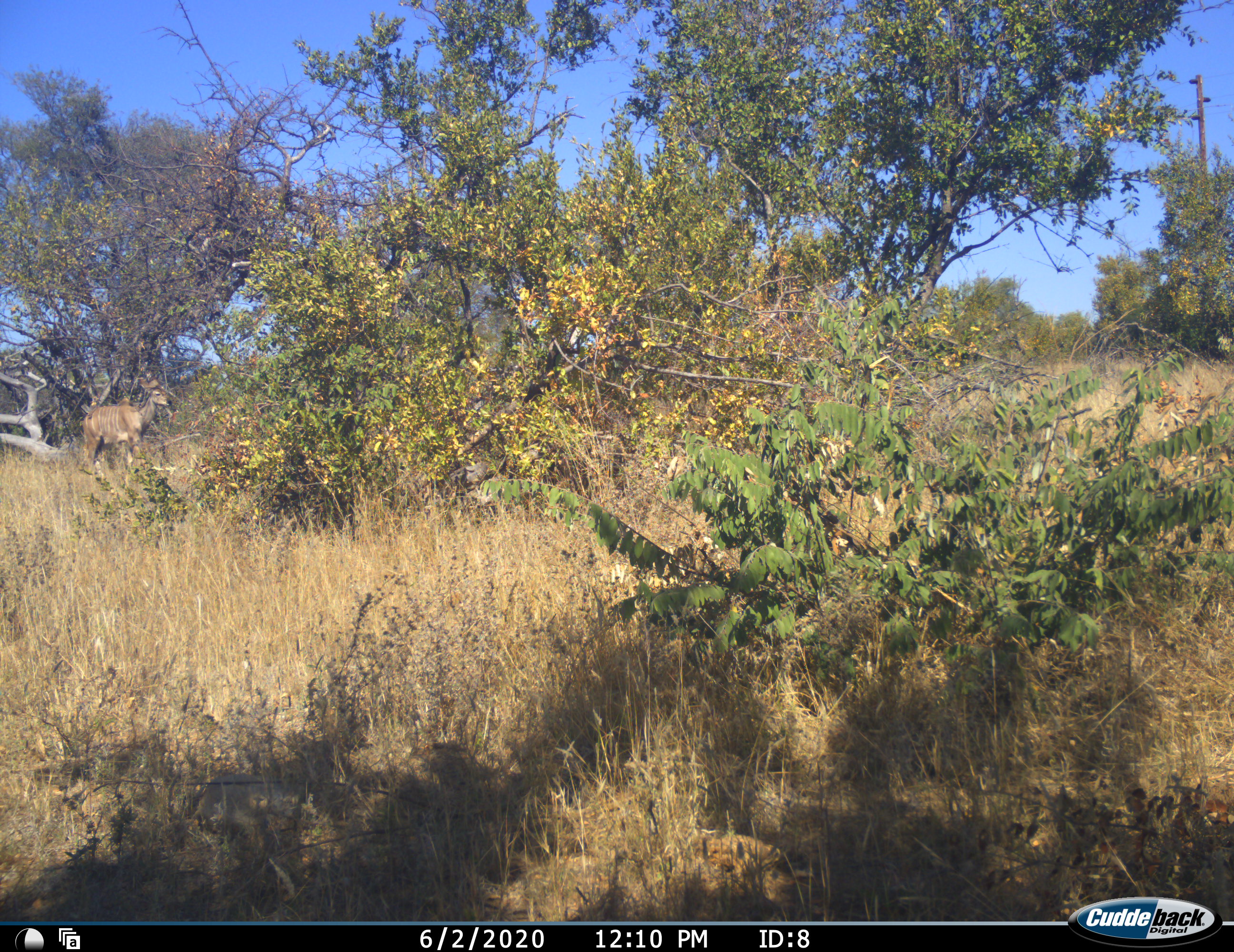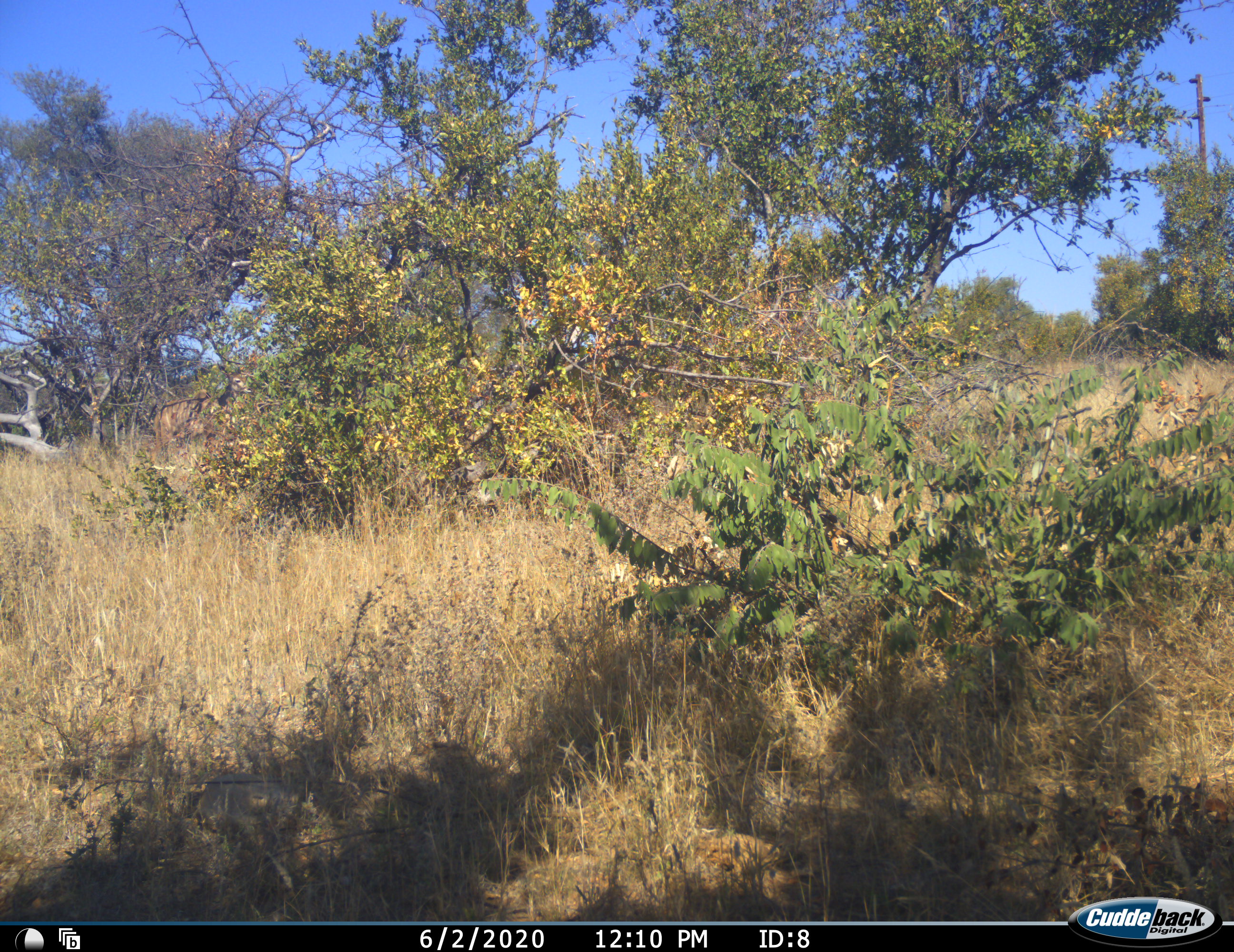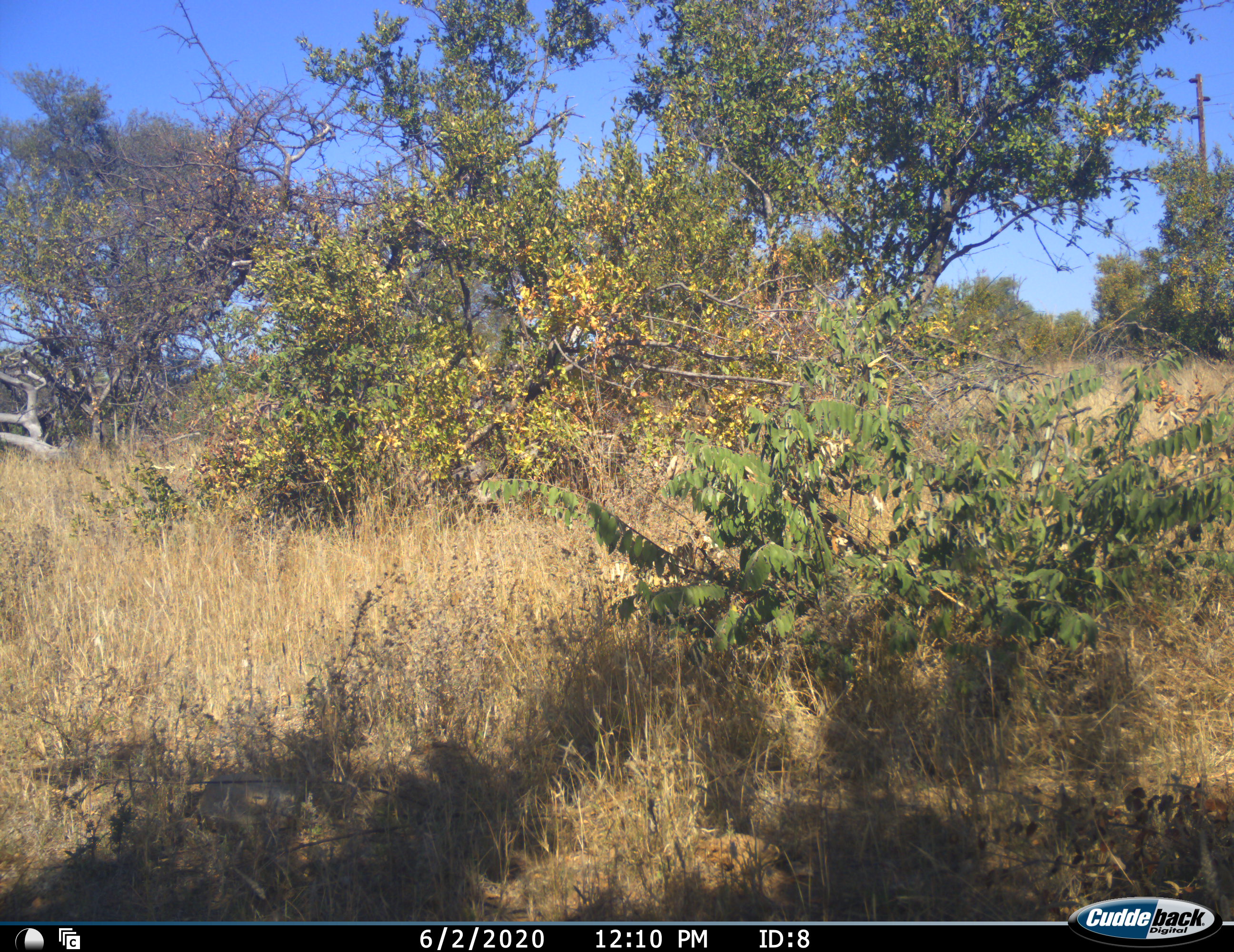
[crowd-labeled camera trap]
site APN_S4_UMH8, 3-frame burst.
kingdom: Animalia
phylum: Chordata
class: Mammalia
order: Artiodactyla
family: Bovidae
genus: Tragelaphus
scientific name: Tragelaphus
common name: kudu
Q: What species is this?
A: Kudu (Tragelaphus).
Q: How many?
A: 1.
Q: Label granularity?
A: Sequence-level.